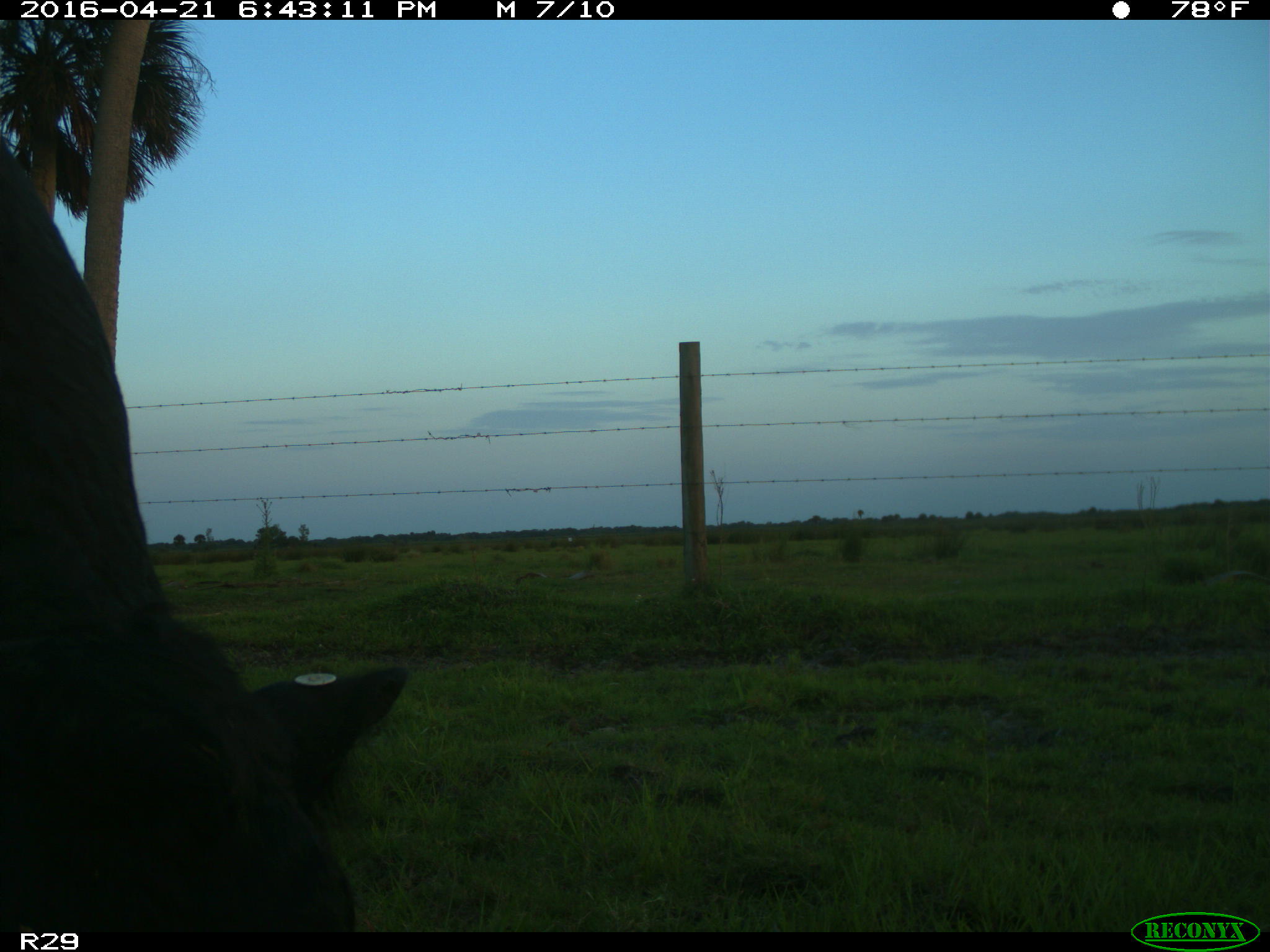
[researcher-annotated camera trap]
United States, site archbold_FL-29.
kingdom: Animalia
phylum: Chordata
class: Mammalia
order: Artiodactyla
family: Bovidae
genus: Bos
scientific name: Bos taurus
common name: domestic cow